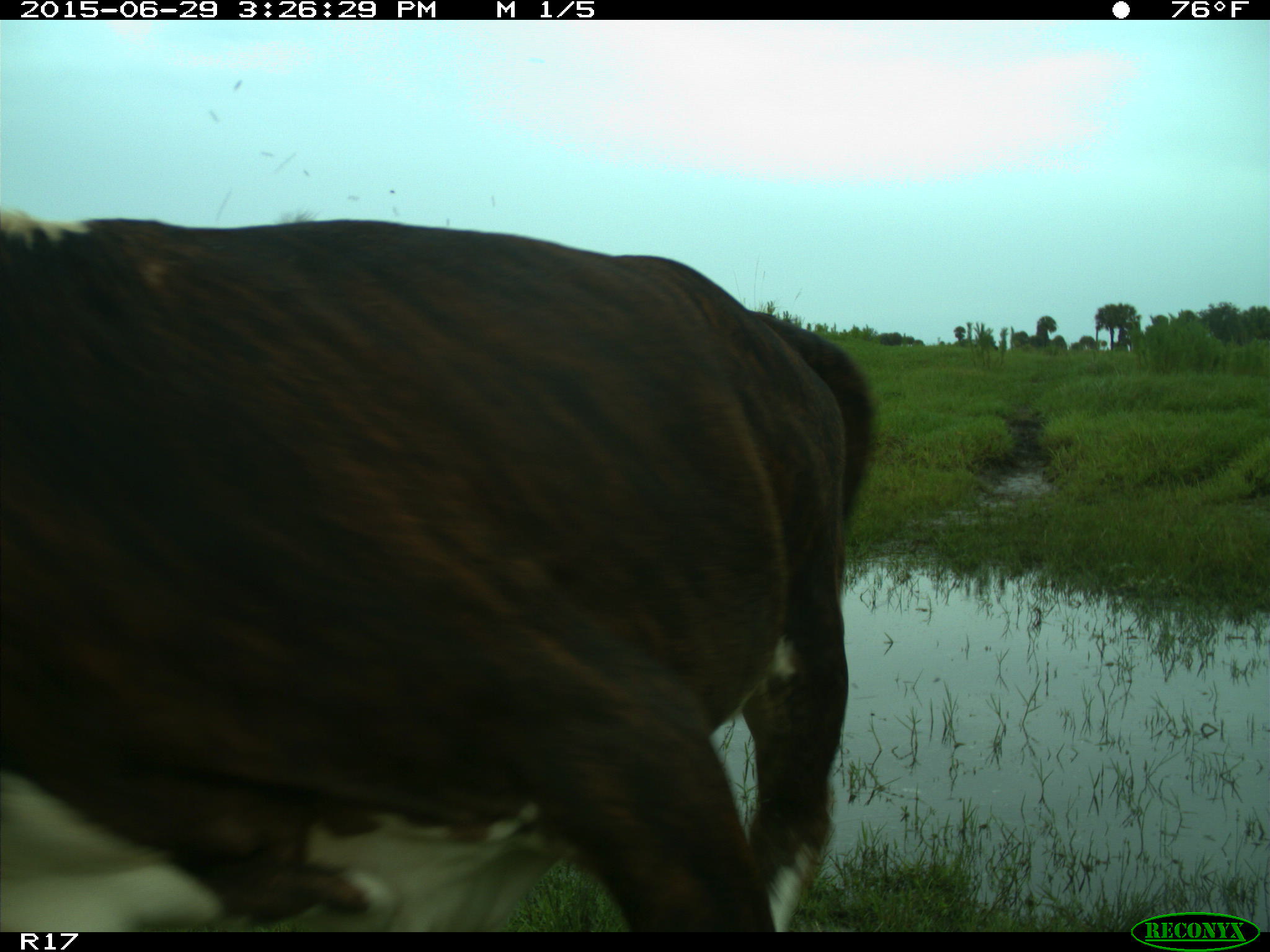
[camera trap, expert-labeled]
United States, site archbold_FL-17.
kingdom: Animalia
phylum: Chordata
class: Mammalia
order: Artiodactyla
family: Bovidae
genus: Bos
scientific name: Bos taurus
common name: domestic cow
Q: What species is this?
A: Bos taurus (domestic cow).